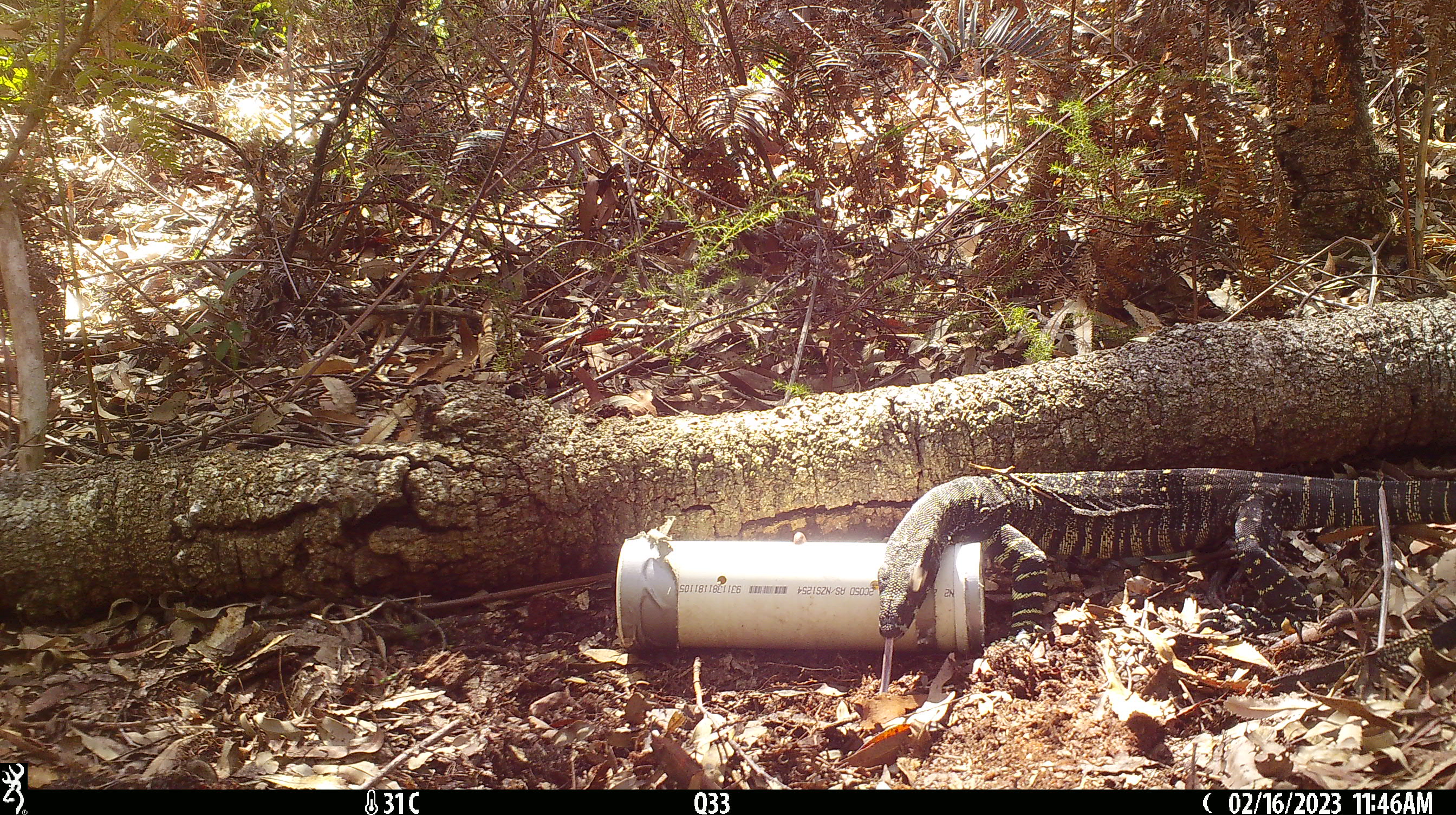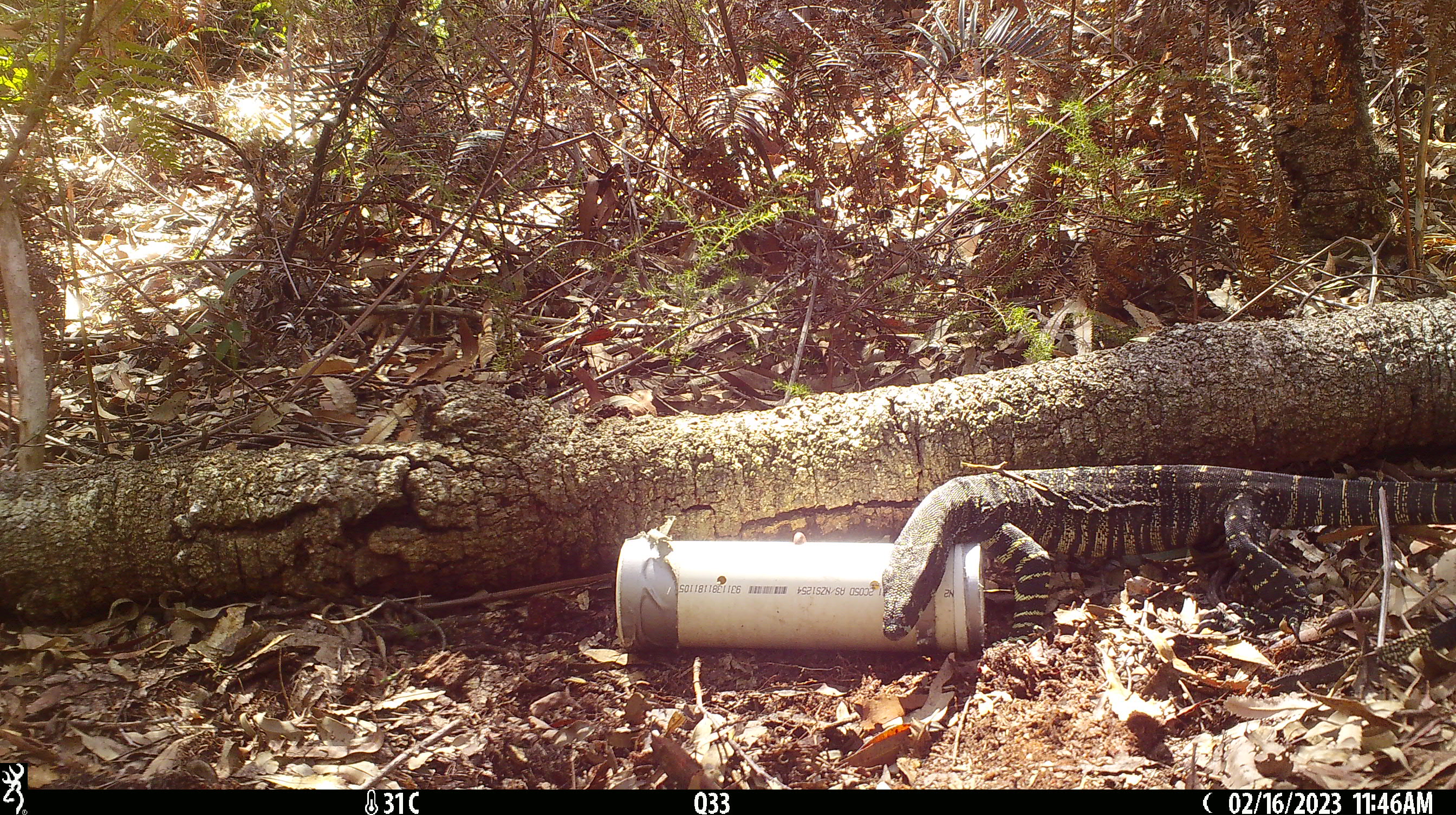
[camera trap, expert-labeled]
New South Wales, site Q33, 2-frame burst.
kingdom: Animalia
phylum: Chordata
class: Reptilia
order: Squamata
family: Varanidae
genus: Varanus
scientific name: Varanus varius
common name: lace monitor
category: goanna